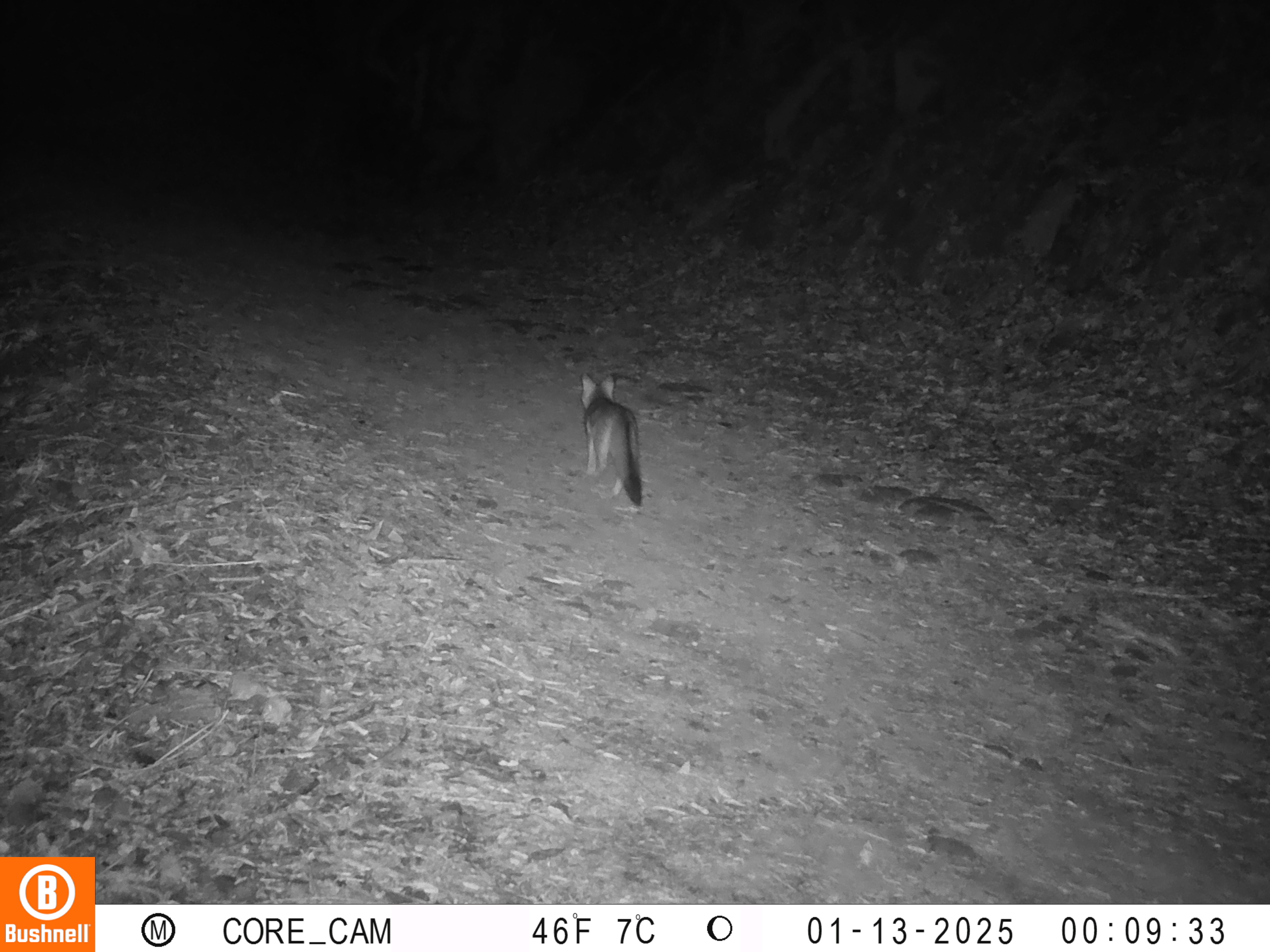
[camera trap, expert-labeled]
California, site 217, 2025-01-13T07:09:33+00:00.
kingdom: Animalia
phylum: Chordata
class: Mammalia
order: Carnivora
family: Canidae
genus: Urocyon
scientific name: Urocyon cinereoargenteus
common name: gray fox